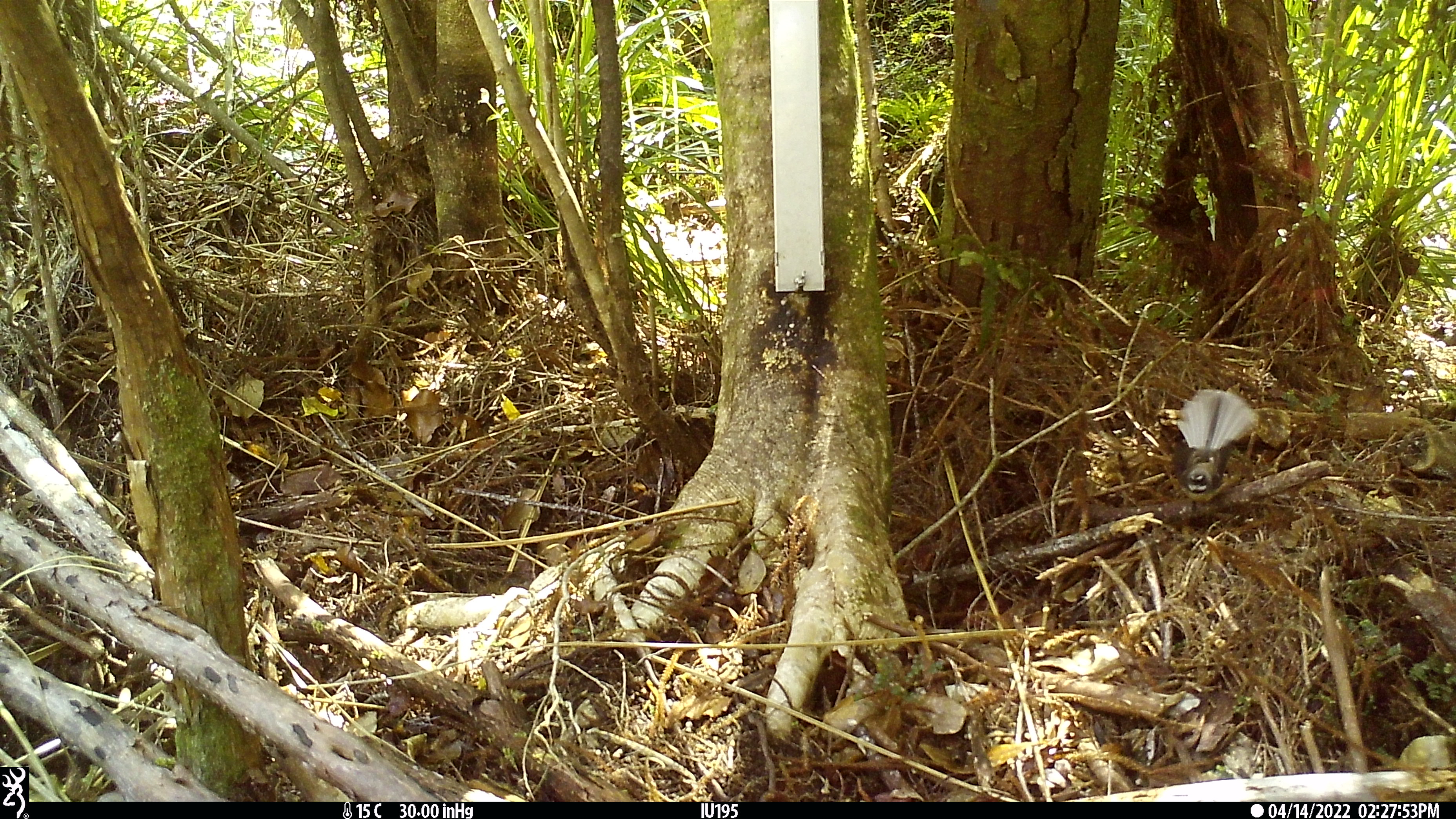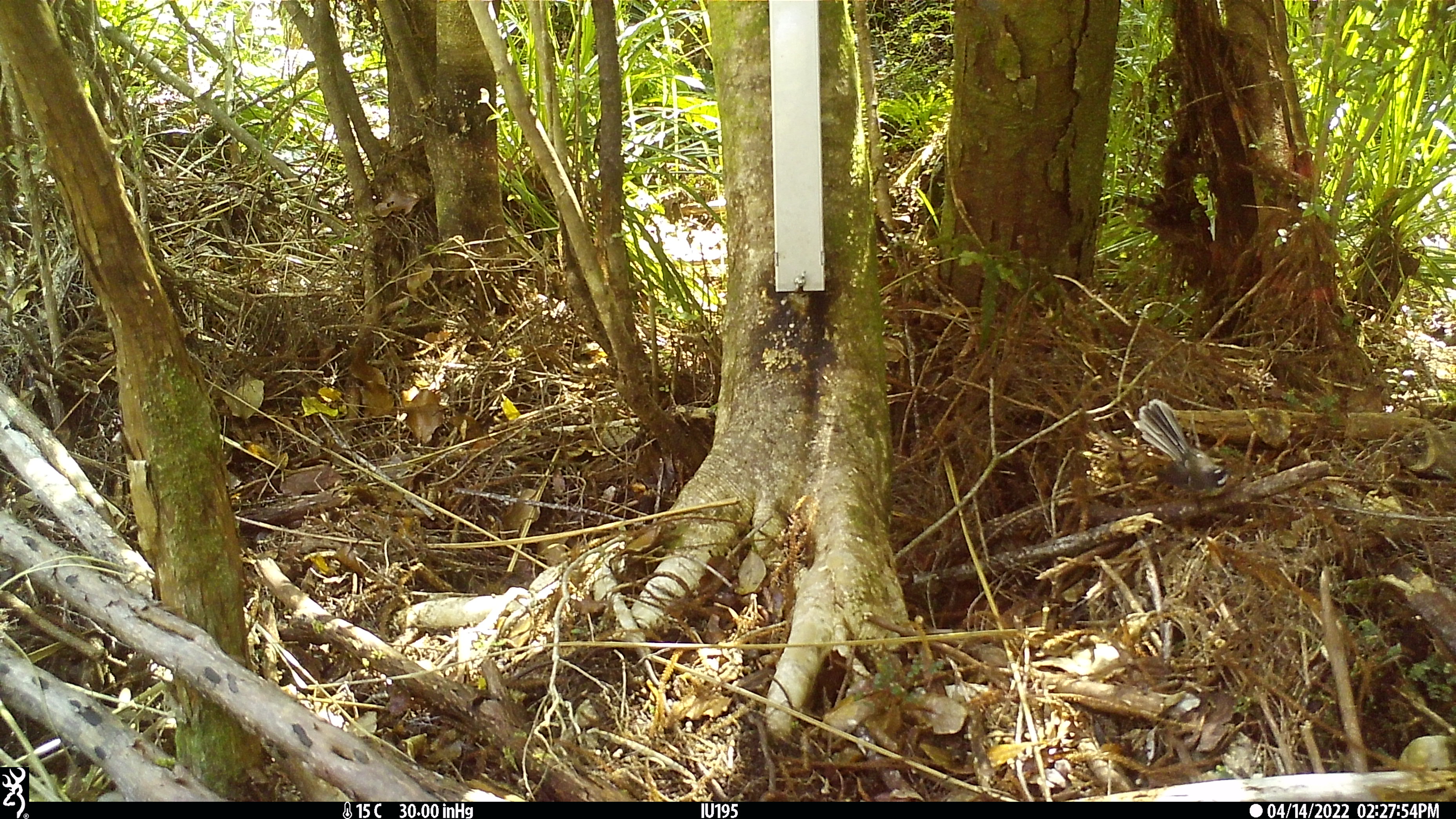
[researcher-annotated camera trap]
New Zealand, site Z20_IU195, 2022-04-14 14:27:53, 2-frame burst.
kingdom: Animalia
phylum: Chordata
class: Aves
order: Passeriformes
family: Rhipiduridae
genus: Rhipidura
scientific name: Rhipidura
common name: fantails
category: fantail